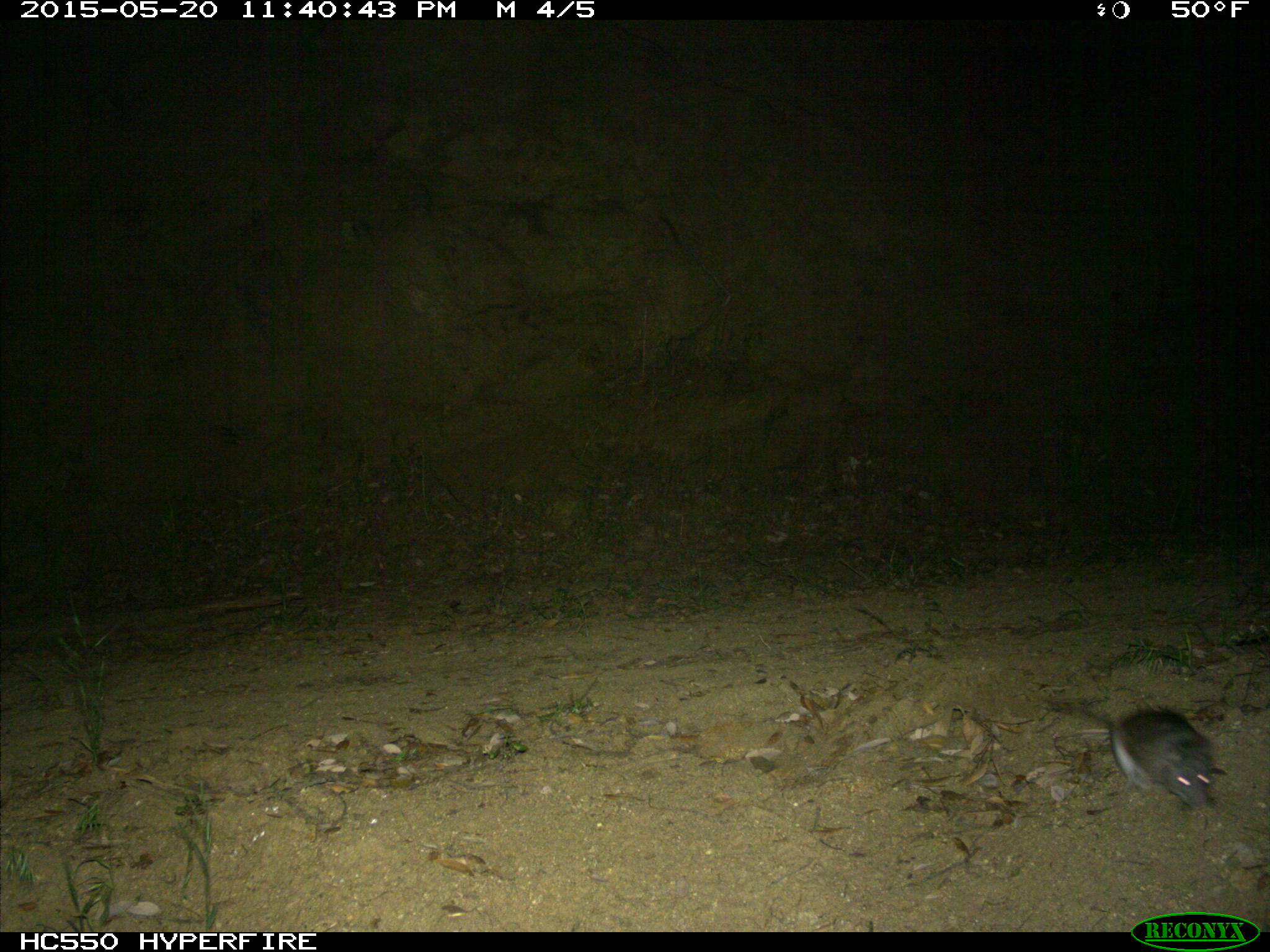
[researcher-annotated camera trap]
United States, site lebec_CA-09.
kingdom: Animalia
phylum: Chordata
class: Mammalia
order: Rodentia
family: Cricetidae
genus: Neotoma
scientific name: Neotoma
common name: pack rat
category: unidentified pack rat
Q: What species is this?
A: Unidentified pack rat (pack rat) (Neotoma).